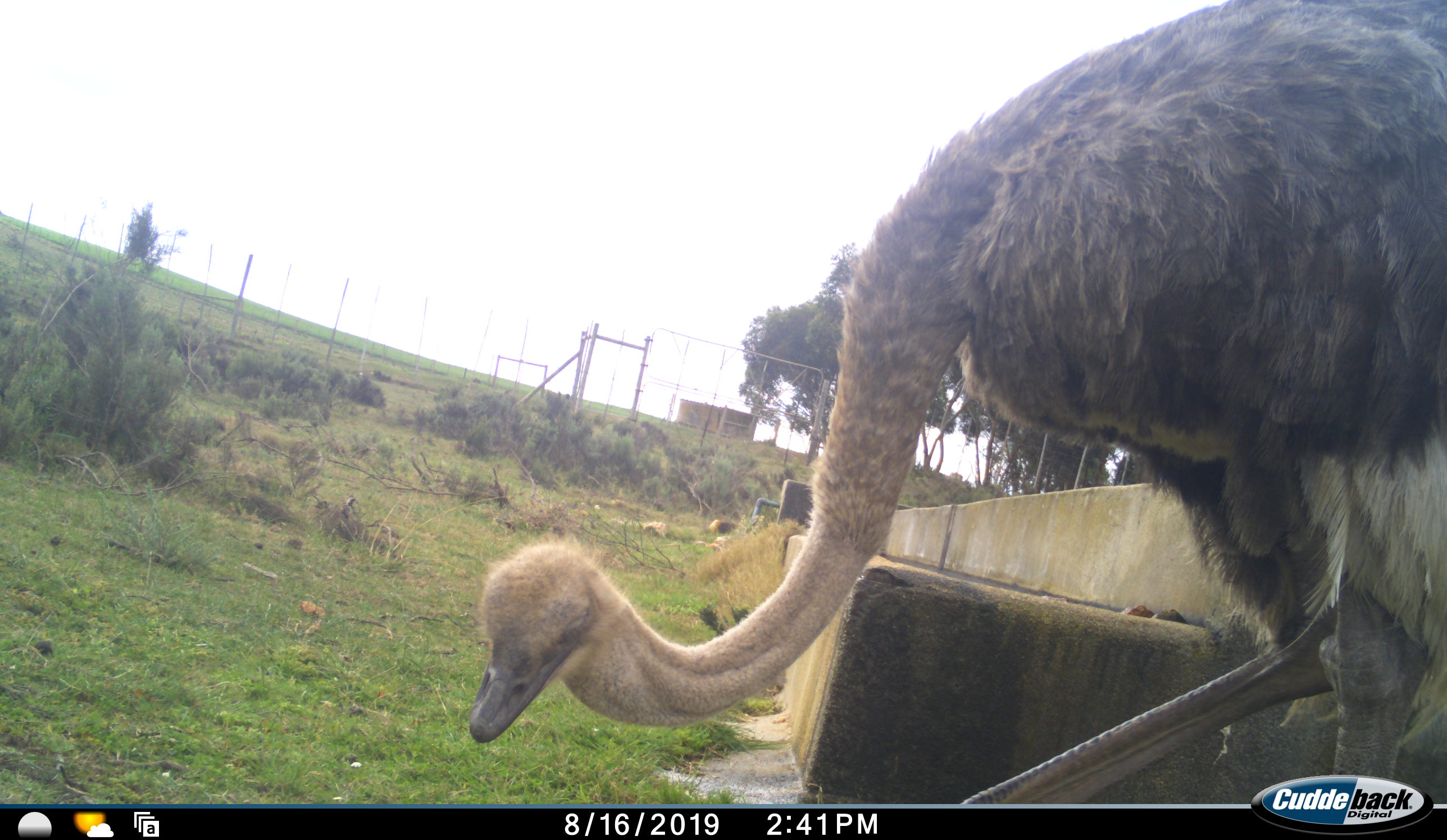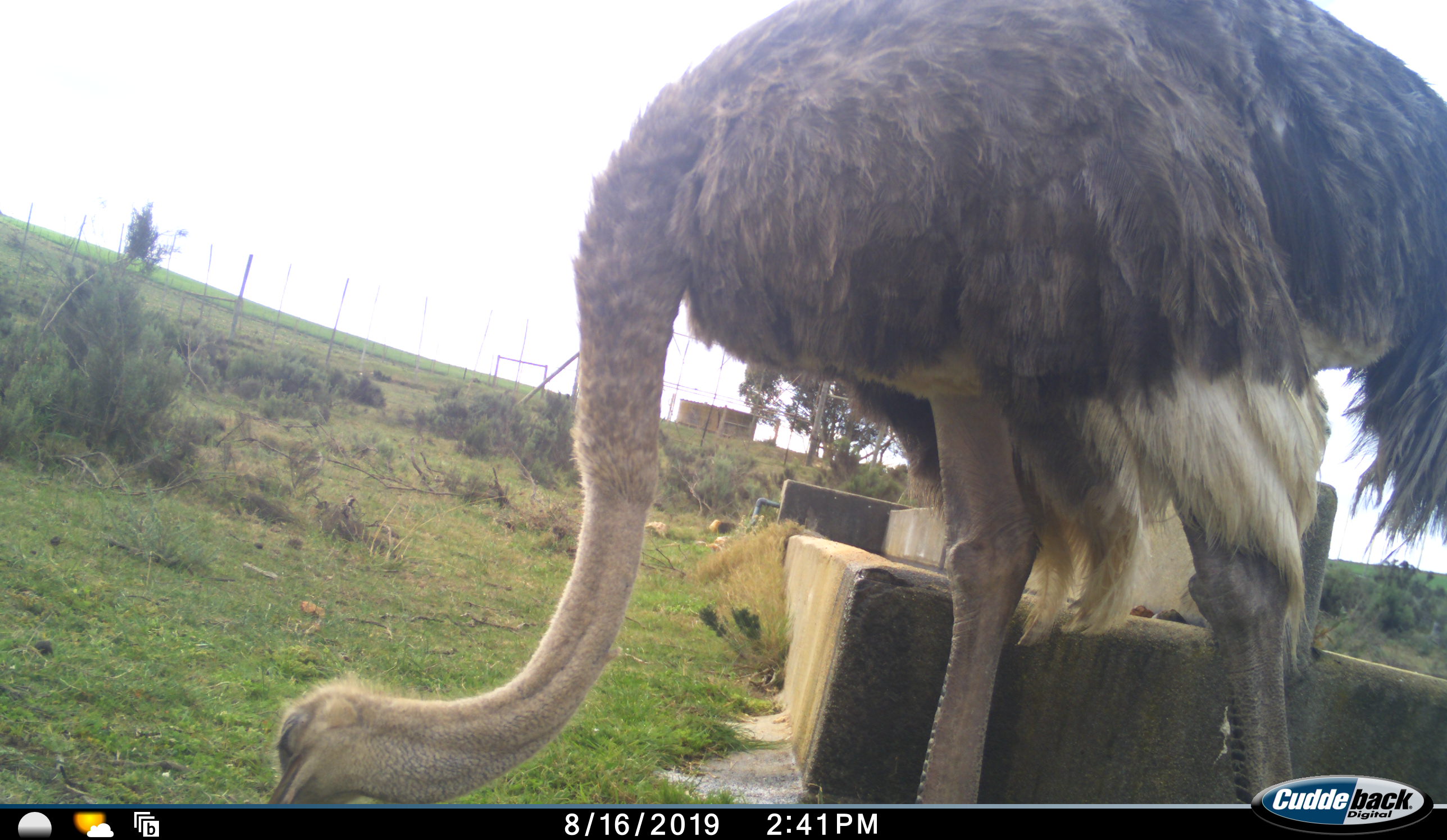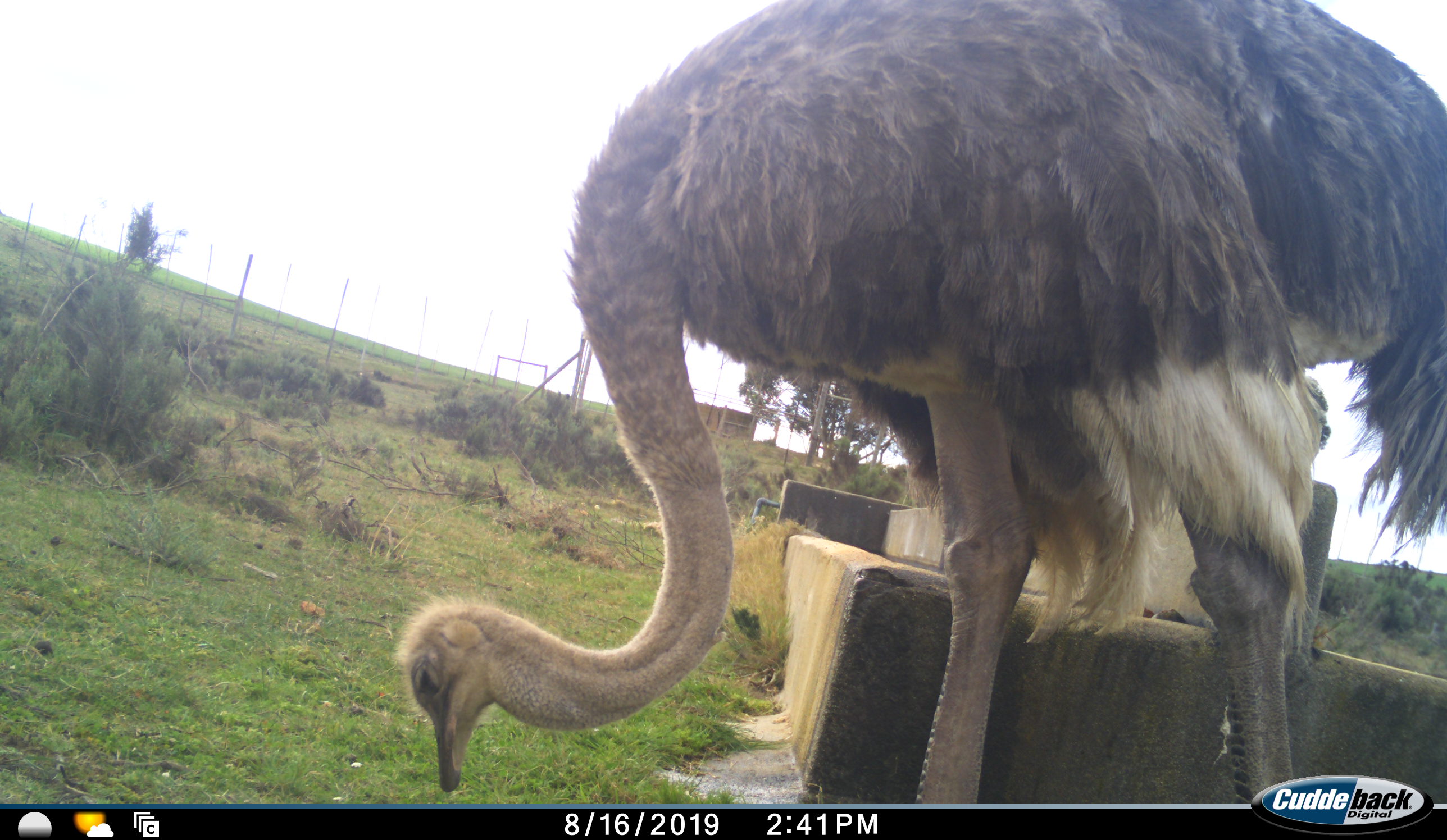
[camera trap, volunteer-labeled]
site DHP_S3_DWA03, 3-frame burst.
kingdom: Animalia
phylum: Chordata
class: Aves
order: Struthioniformes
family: Struthionidae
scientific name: Struthionidae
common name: ostrich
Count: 1.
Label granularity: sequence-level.